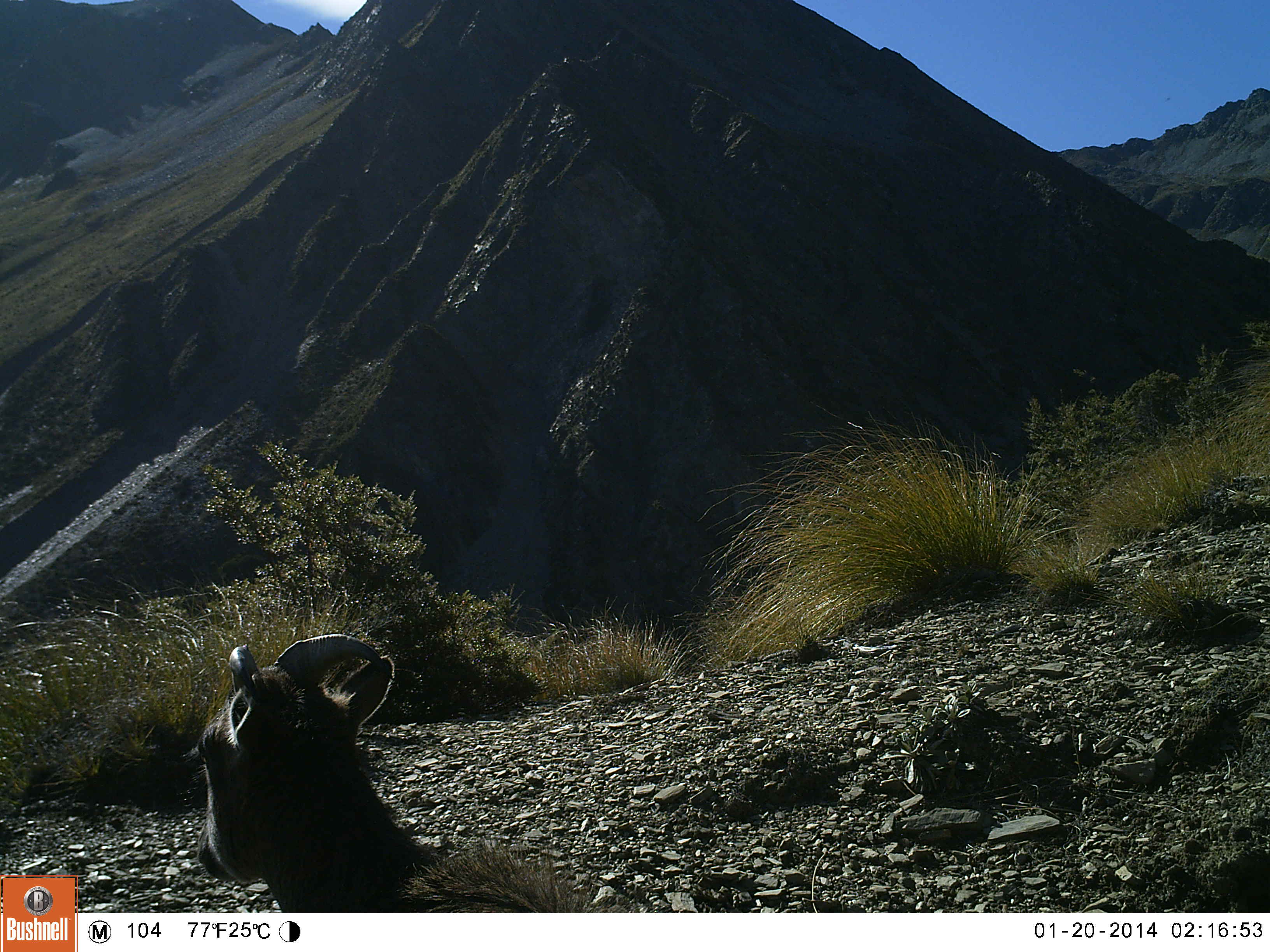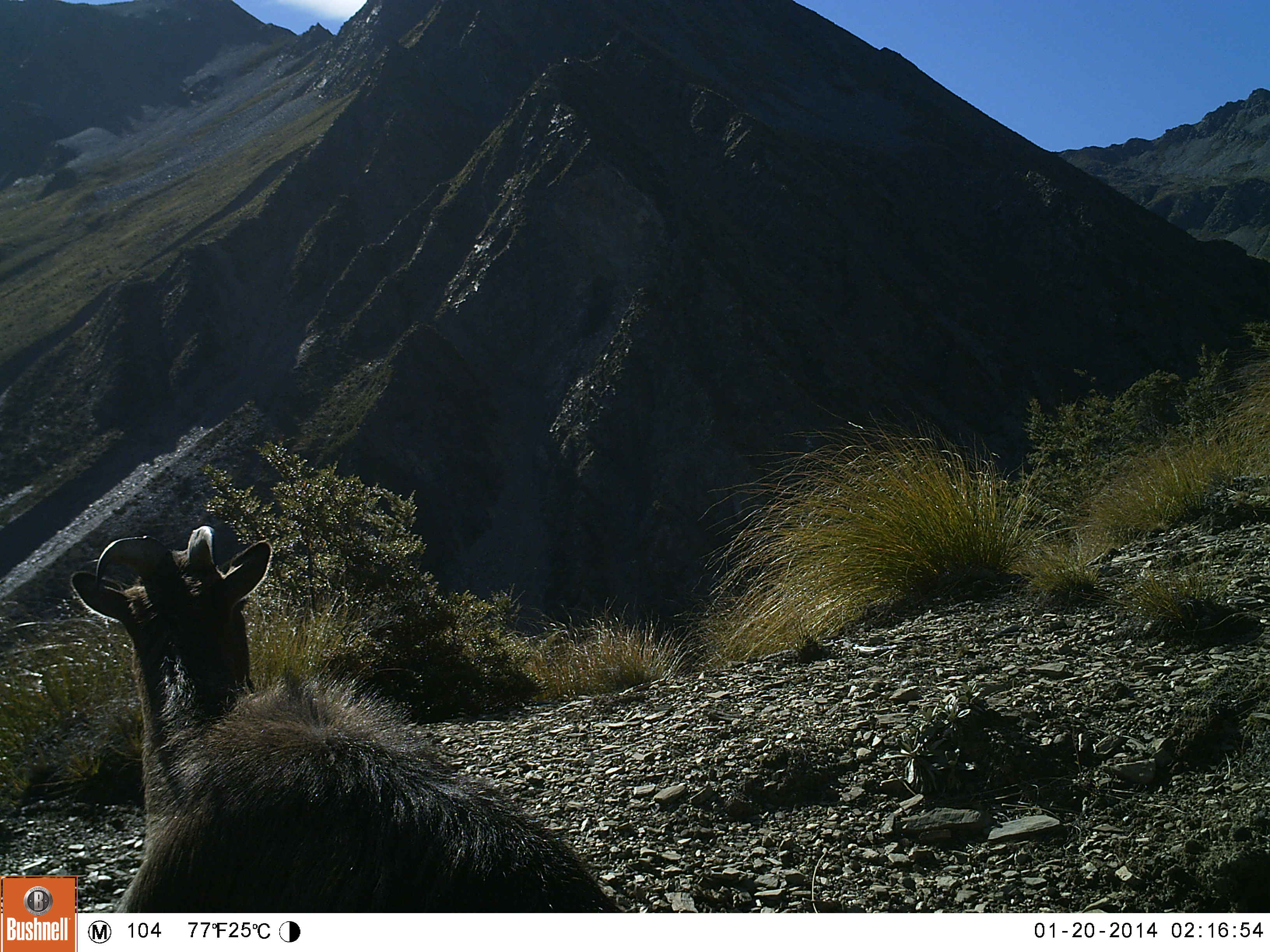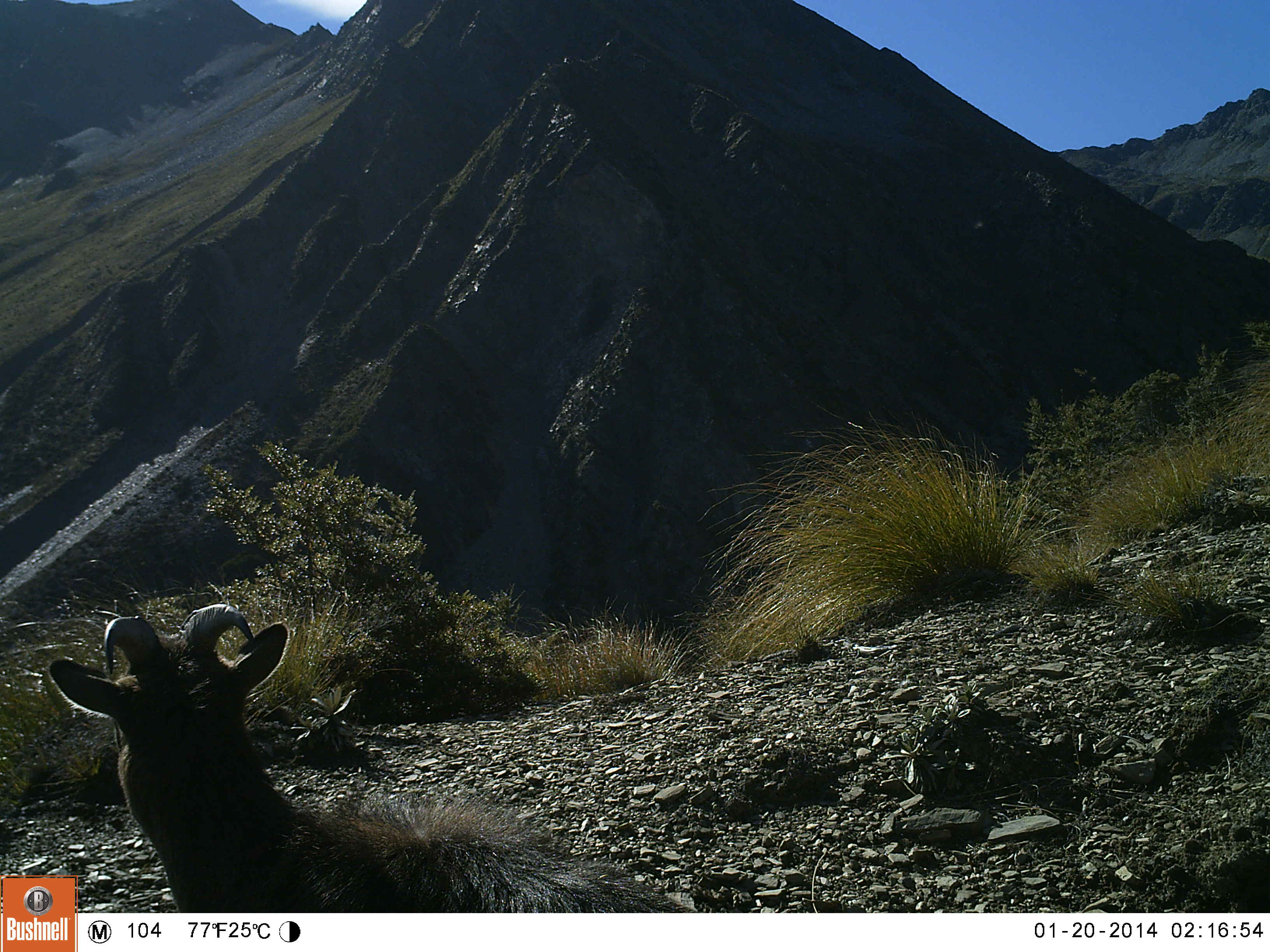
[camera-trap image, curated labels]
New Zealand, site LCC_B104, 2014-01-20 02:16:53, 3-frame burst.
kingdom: Animalia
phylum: Chordata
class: Mammalia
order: Artiodactyla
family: Bovidae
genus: Nilgiritragus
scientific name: Nilgiritragus hylocrius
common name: tahr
Tahr (Nilgiritragus hylocrius).